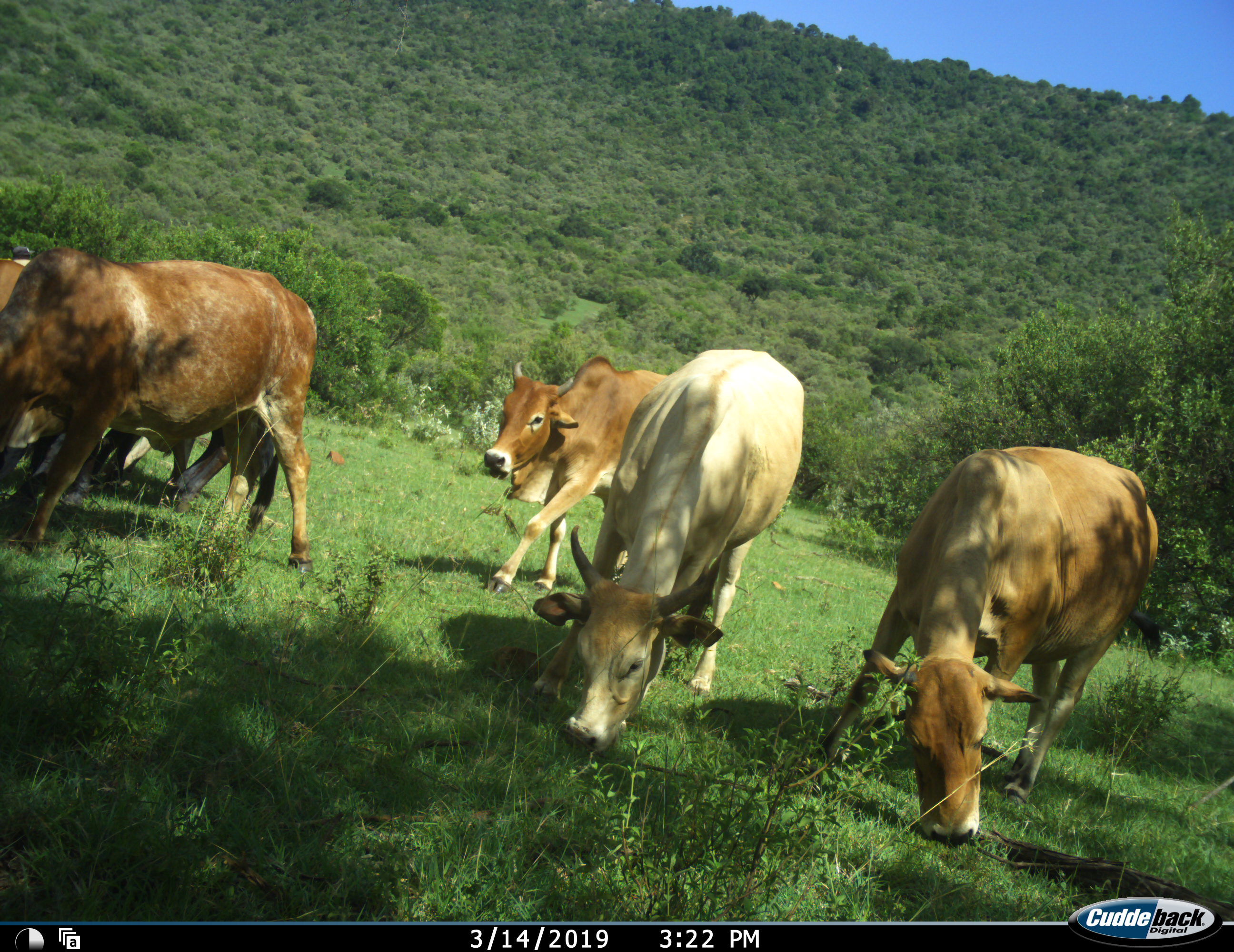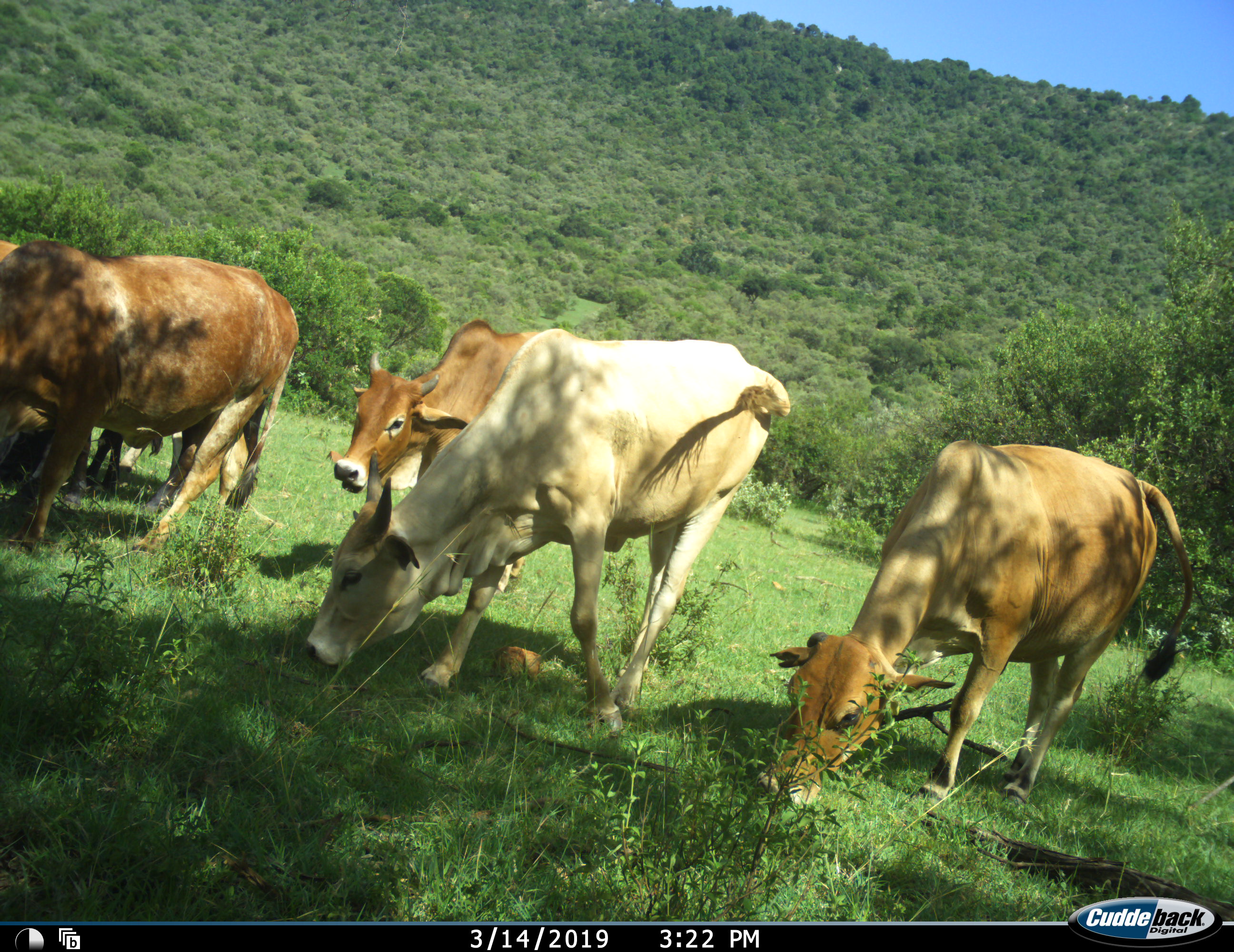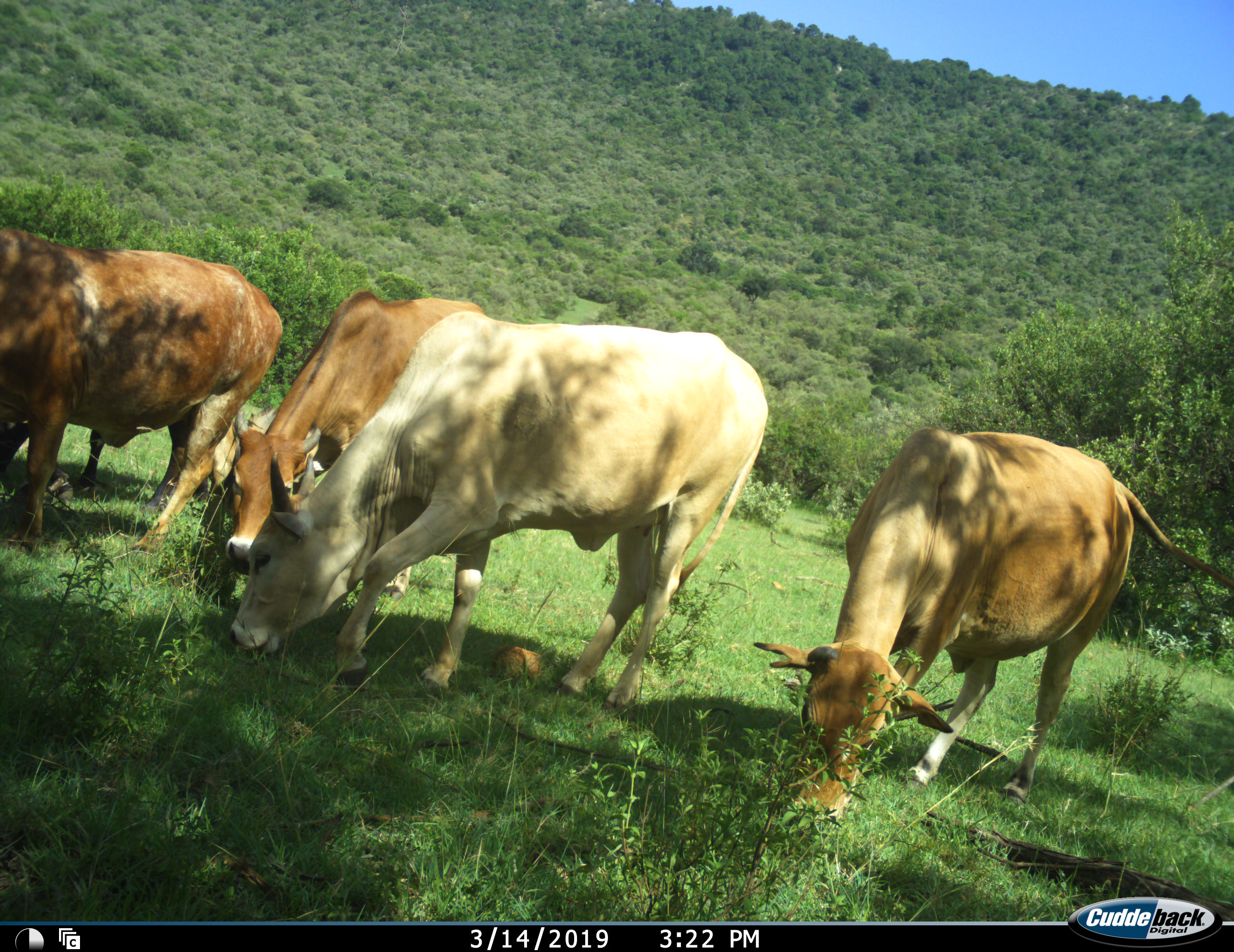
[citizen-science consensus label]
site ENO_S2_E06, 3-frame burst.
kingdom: Animalia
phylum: Chordata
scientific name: Vertebrata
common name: domestic animal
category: domesticanimal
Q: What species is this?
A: Domesticanimal (domestic animal) (Vertebrata).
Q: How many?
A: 6.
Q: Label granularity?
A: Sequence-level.